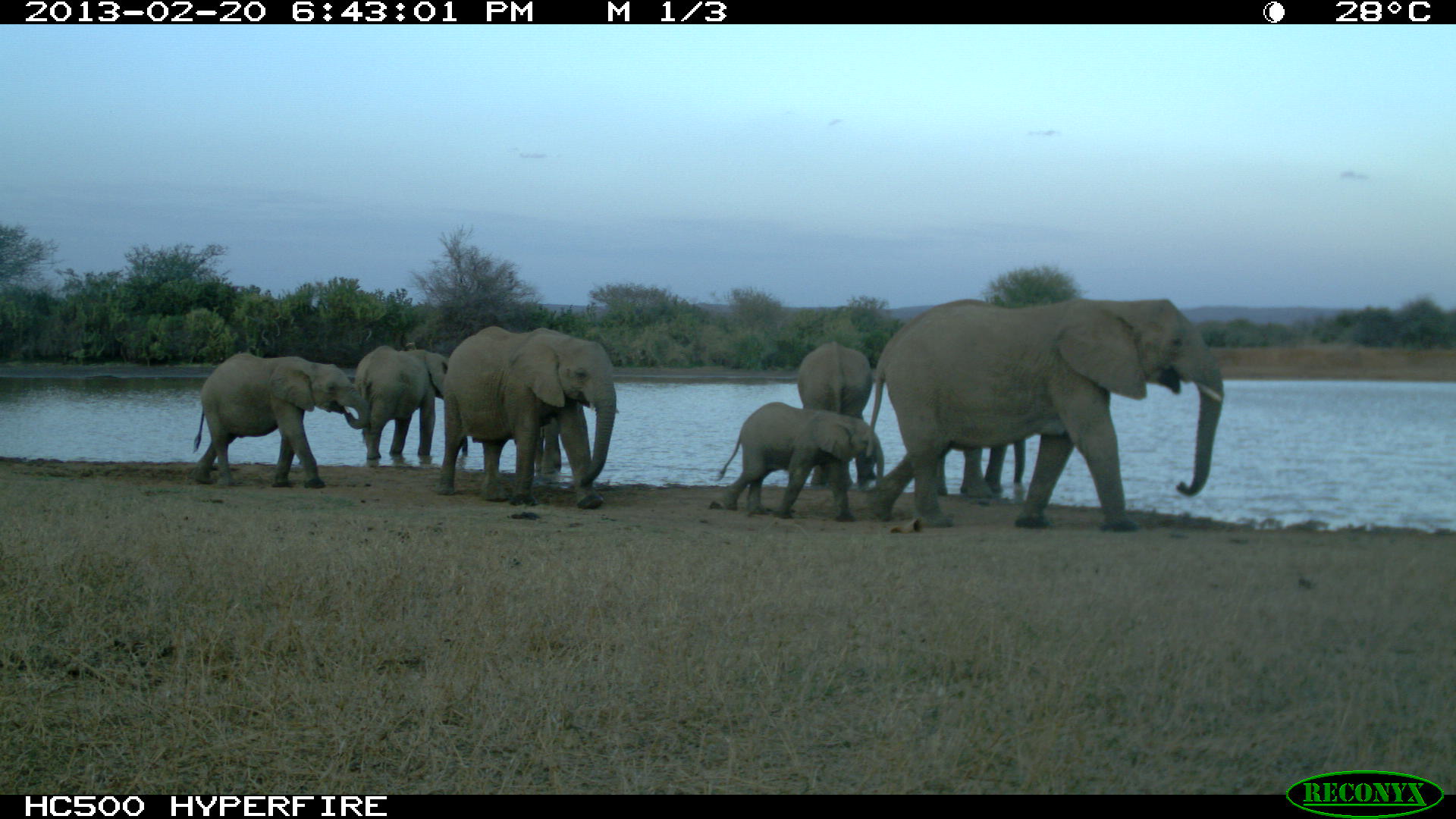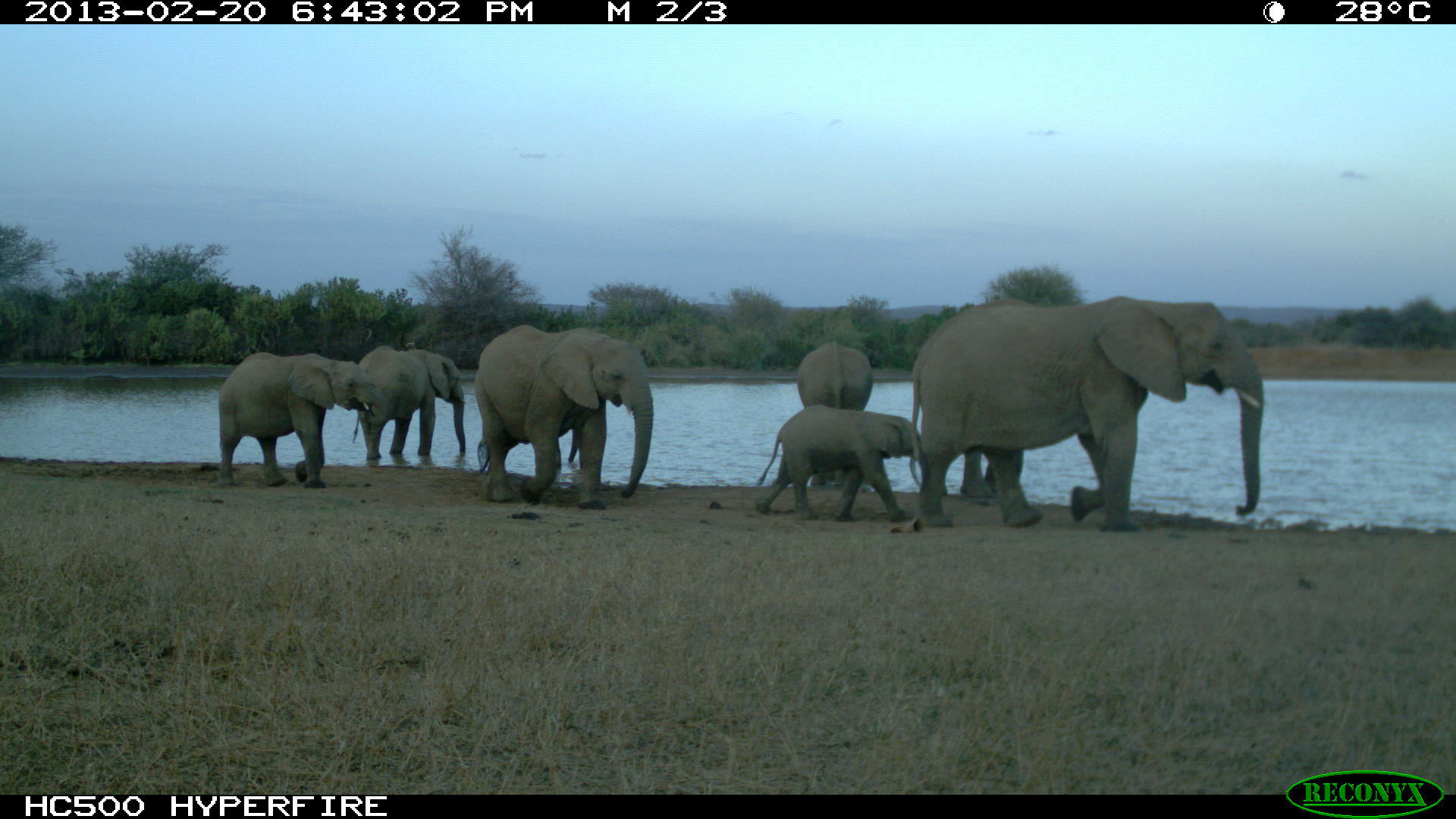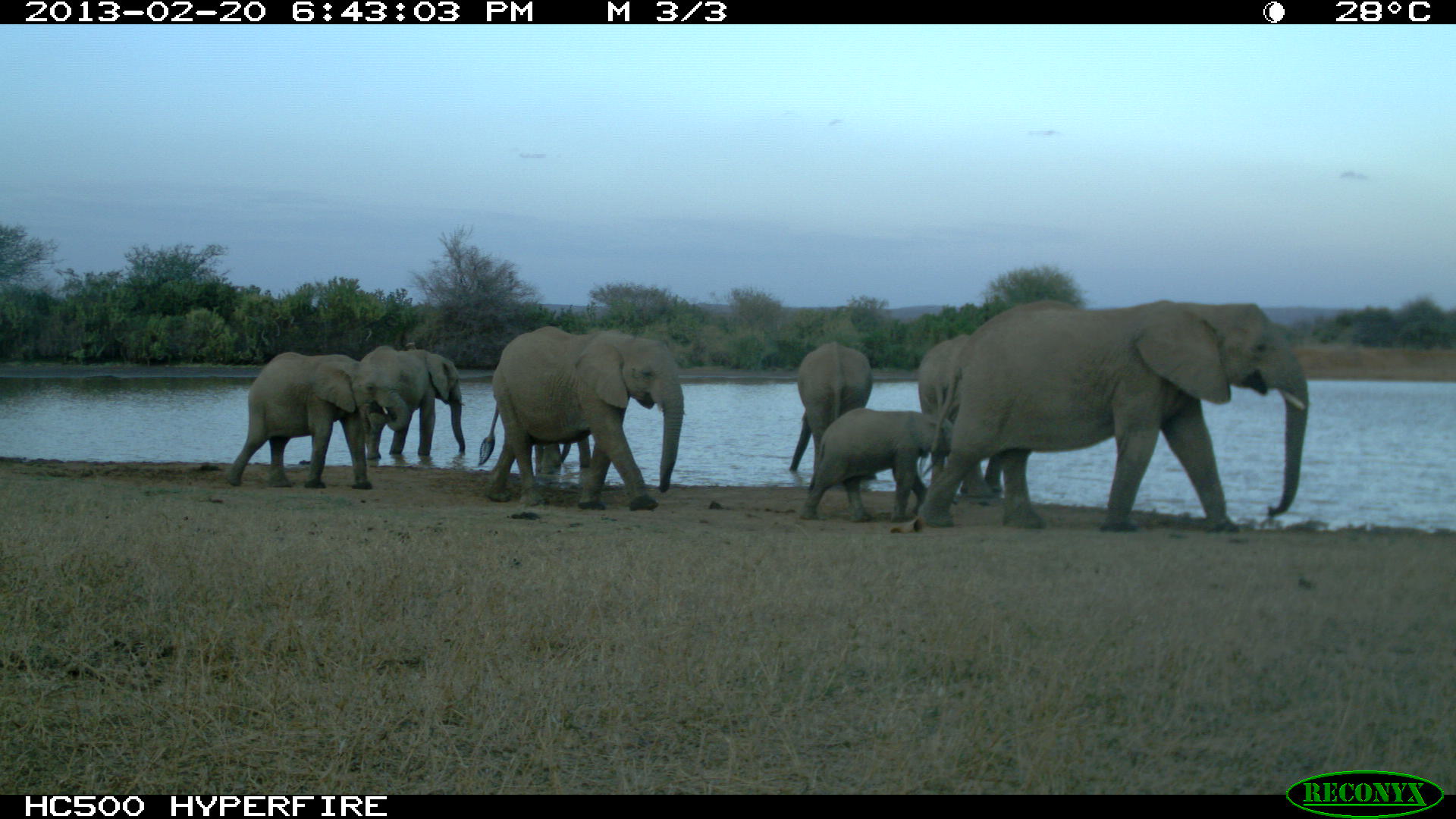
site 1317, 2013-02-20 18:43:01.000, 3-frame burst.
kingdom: Animalia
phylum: Chordata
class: Mammalia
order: Proboscidea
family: Elephantidae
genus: Loxodonta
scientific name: Loxodonta africana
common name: african bush elephant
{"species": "Loxodonta africana (african bush elephant)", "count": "8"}